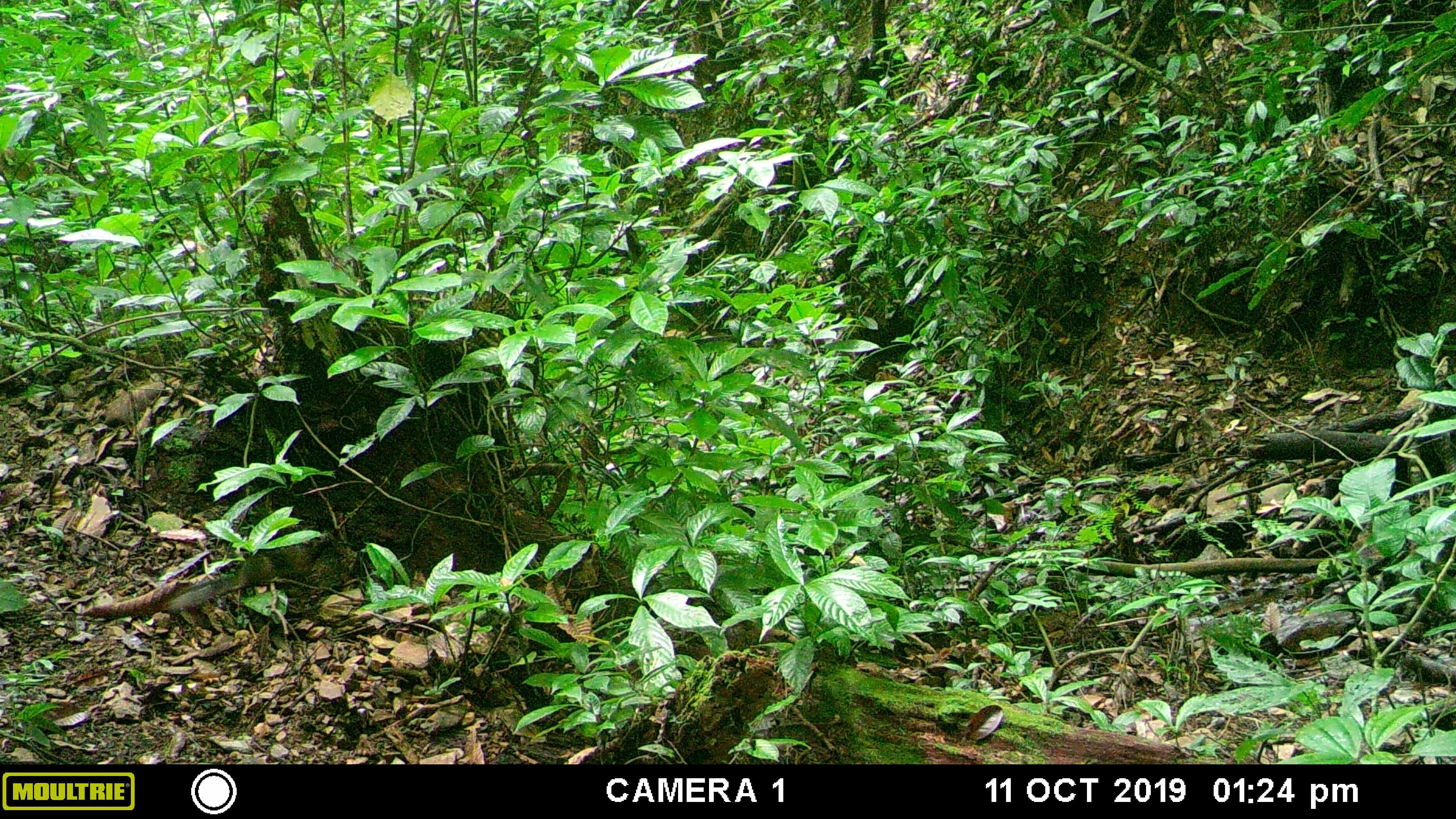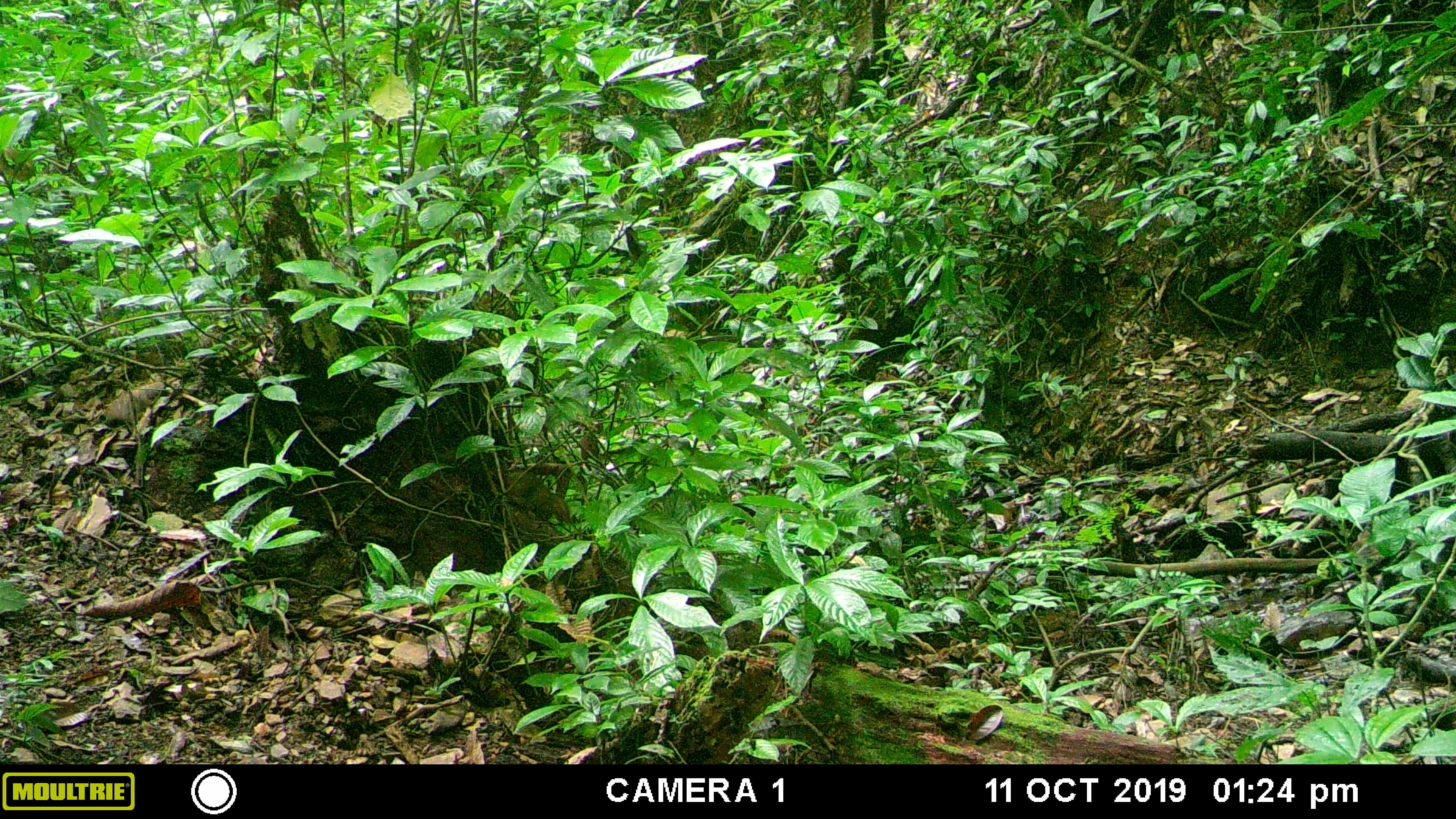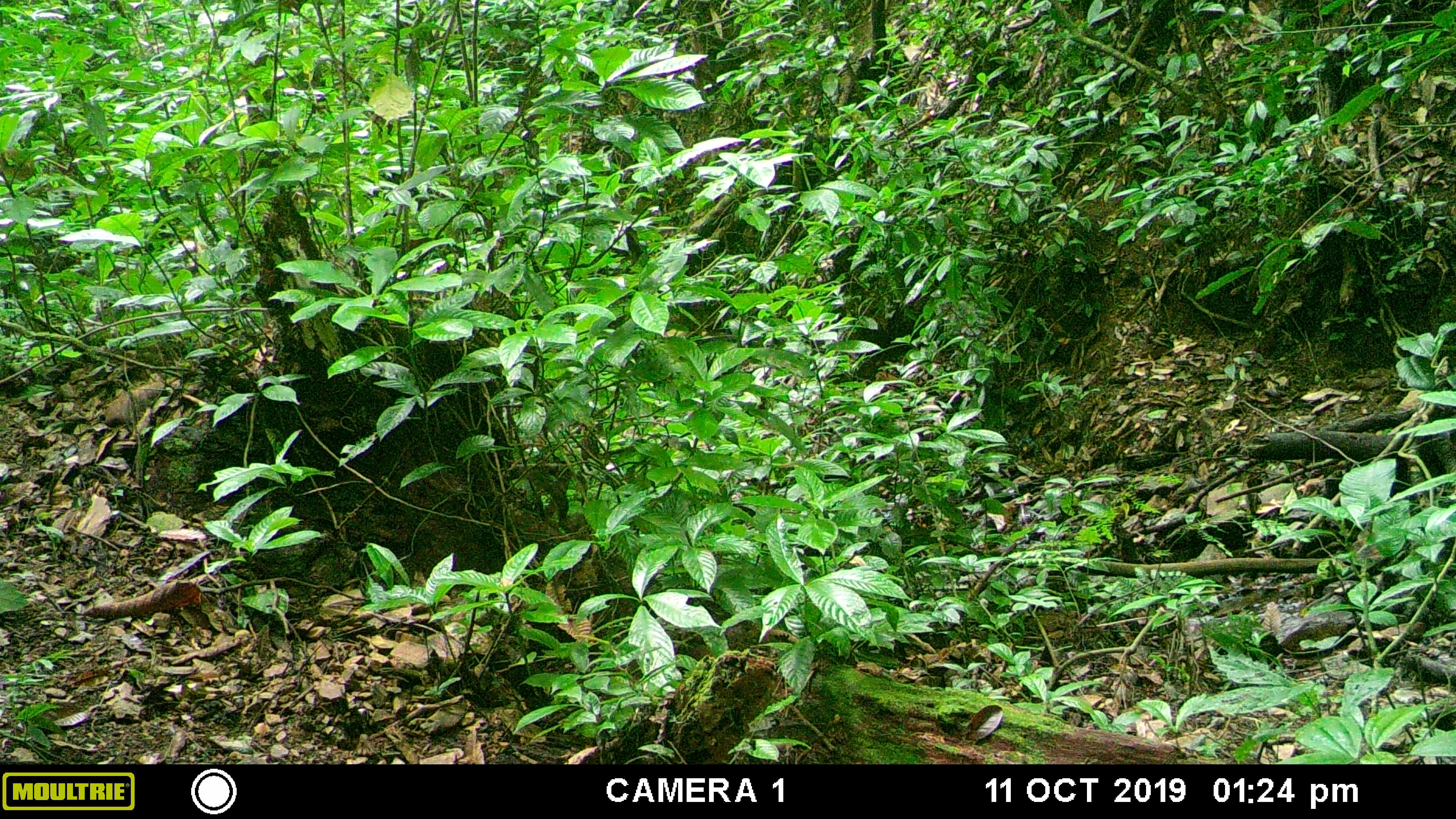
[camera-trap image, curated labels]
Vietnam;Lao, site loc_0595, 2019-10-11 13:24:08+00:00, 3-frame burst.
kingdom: Animalia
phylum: Chordata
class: Mammalia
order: Rodentia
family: Sciuridae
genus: Dremomys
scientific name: Dremomys rufigenis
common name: red-cheeked squirrel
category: red cheeked squirrel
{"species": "red cheeked squirrel (red-cheeked squirrel) (Dremomys rufigenis)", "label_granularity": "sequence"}